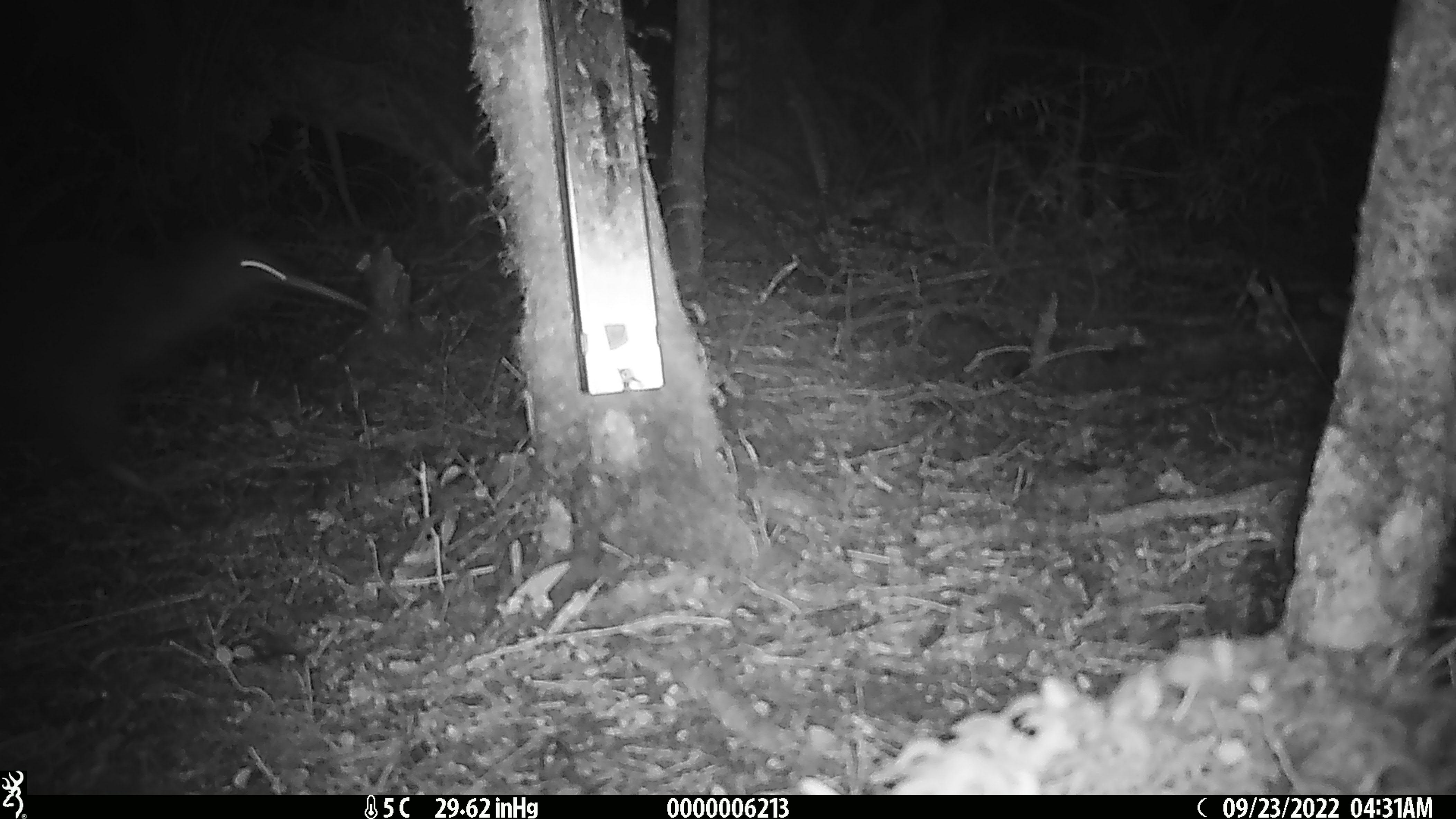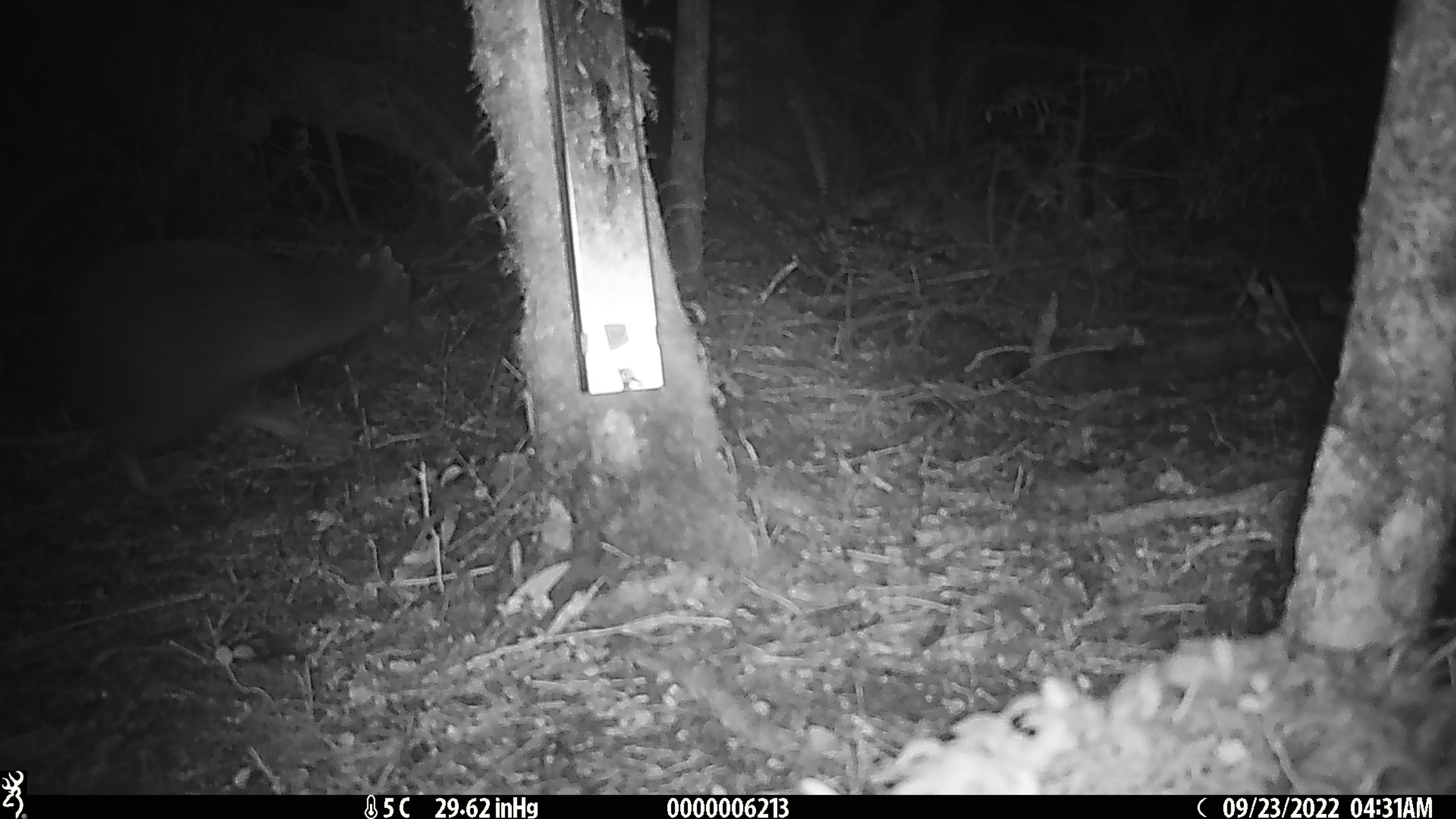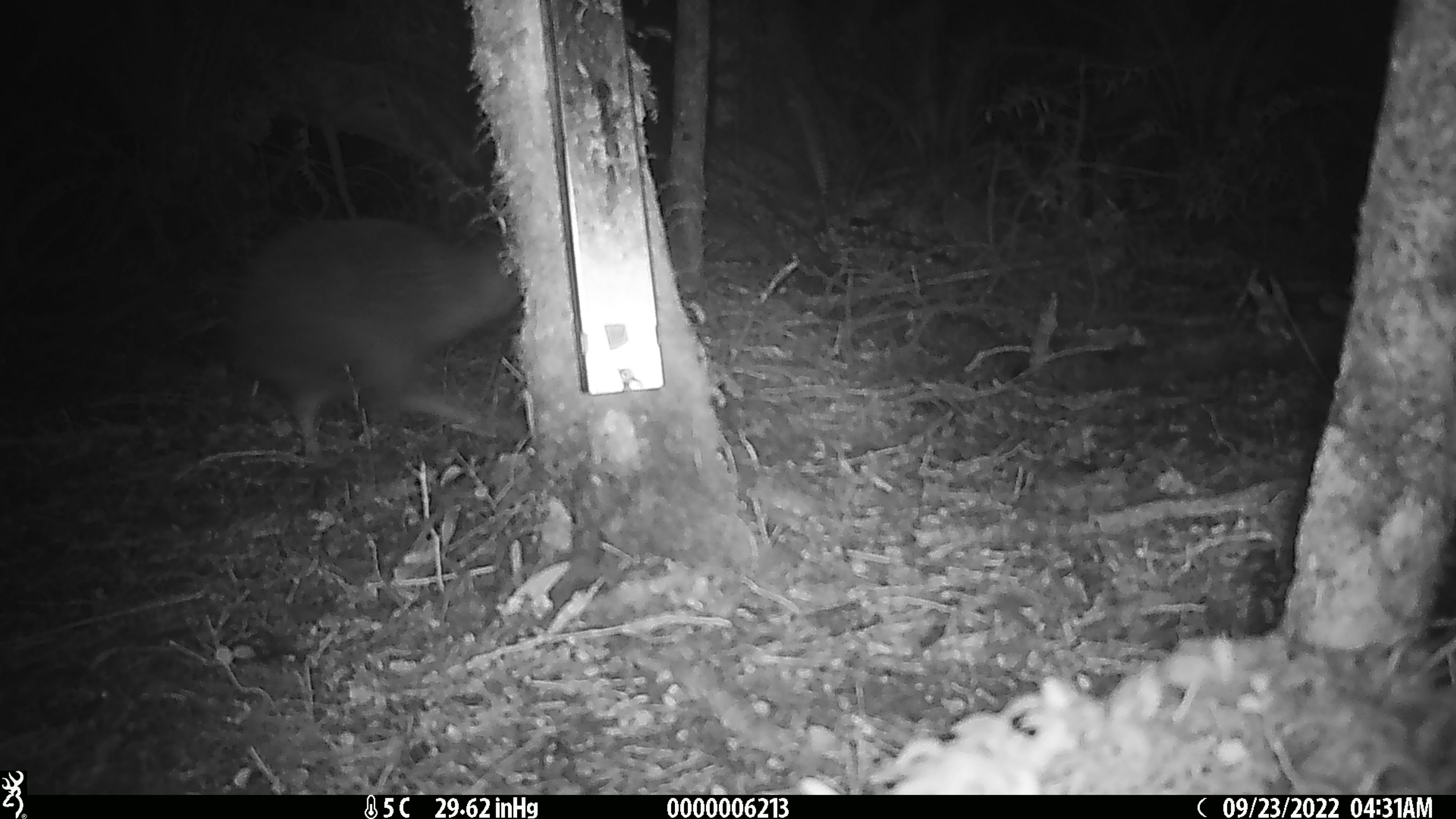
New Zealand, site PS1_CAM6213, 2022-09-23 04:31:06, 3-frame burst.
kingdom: Animalia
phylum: Chordata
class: Aves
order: Apterygiformes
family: Apterygidae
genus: Apteryx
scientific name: Apteryx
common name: kiwi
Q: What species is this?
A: Kiwi (Apteryx).